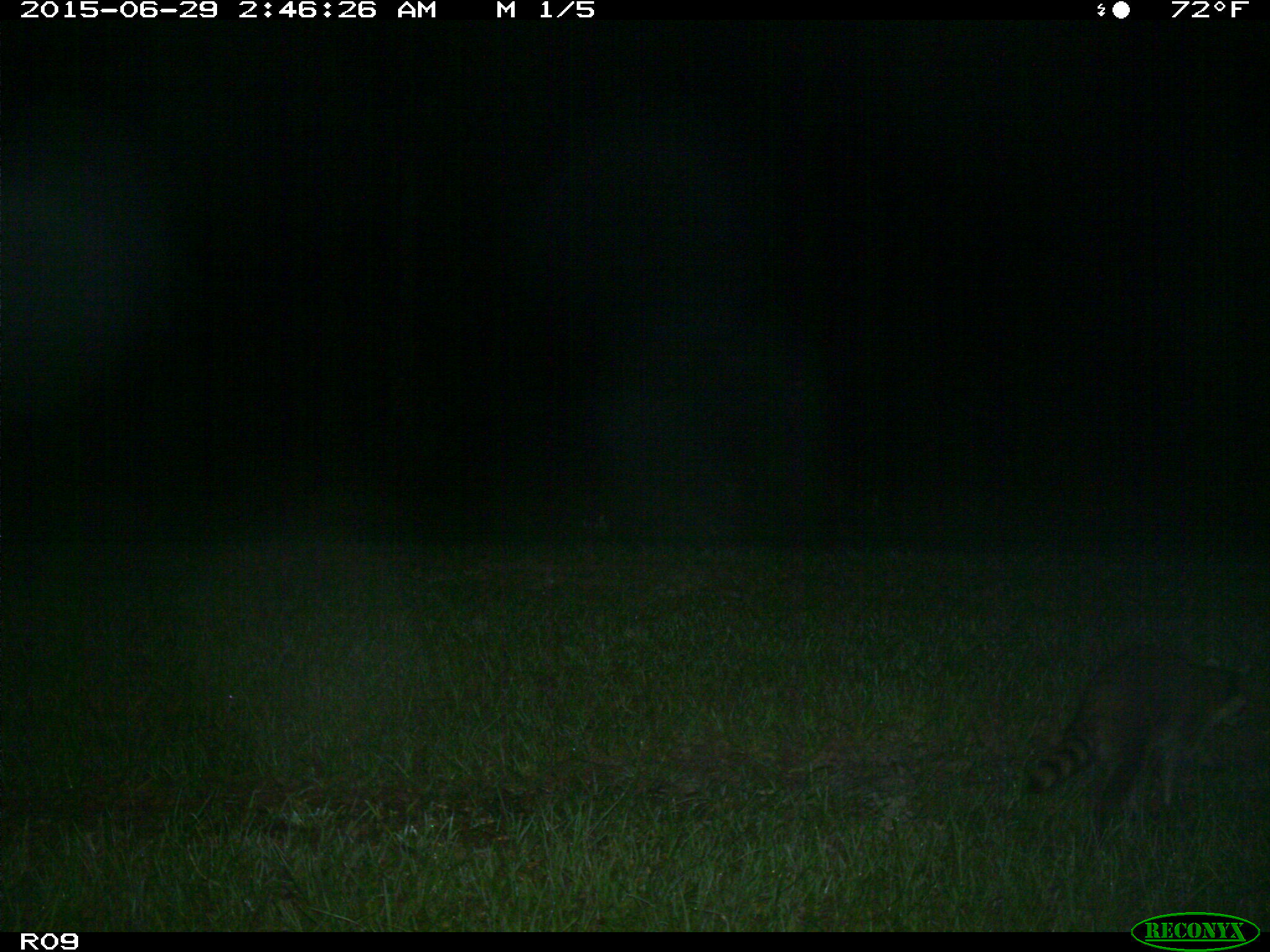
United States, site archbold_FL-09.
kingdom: Animalia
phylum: Chordata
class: Mammalia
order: Carnivora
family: Procyonidae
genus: Procyon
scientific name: Procyon lotor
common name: common raccoon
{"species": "Procyon lotor (common raccoon)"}